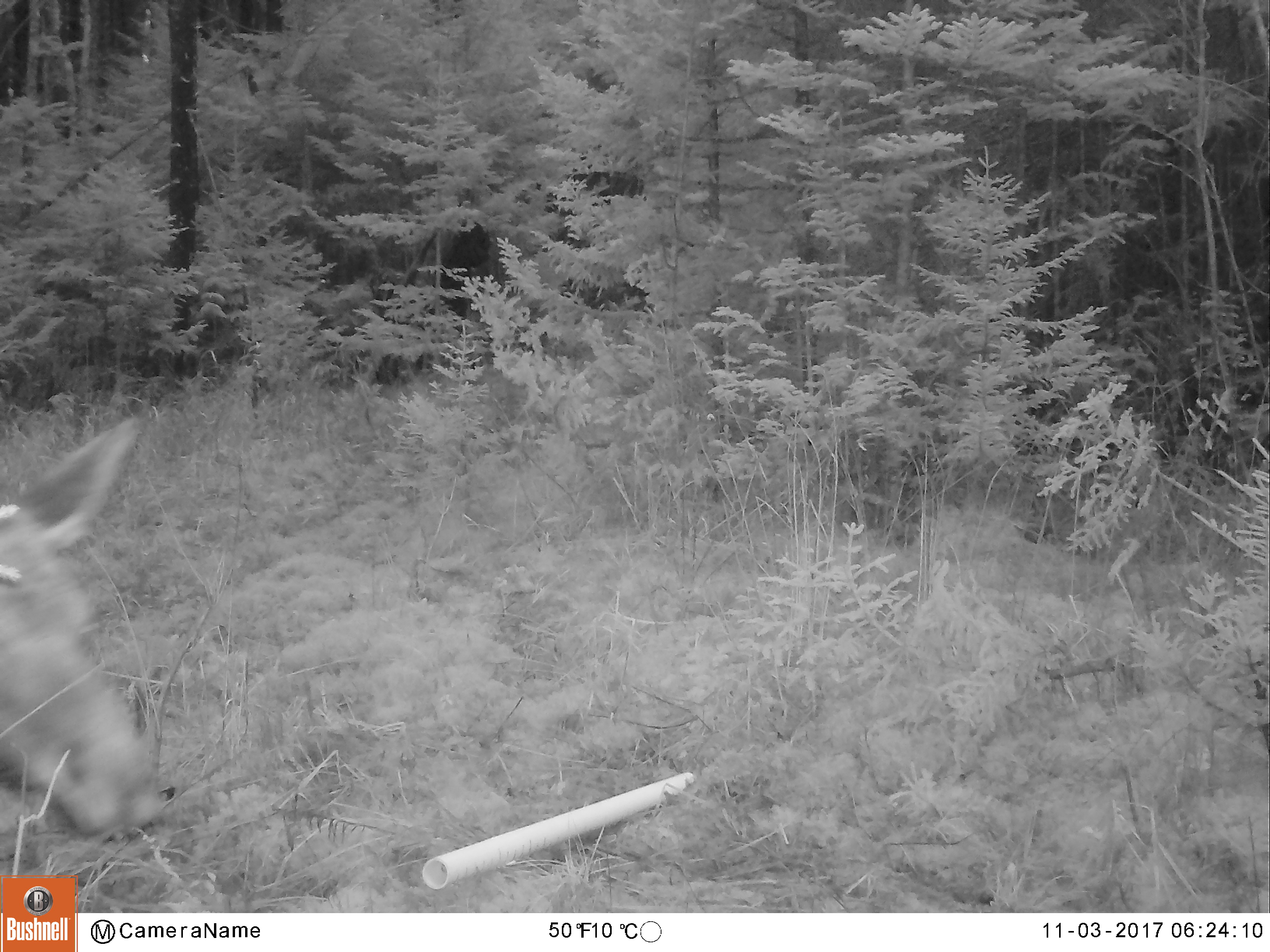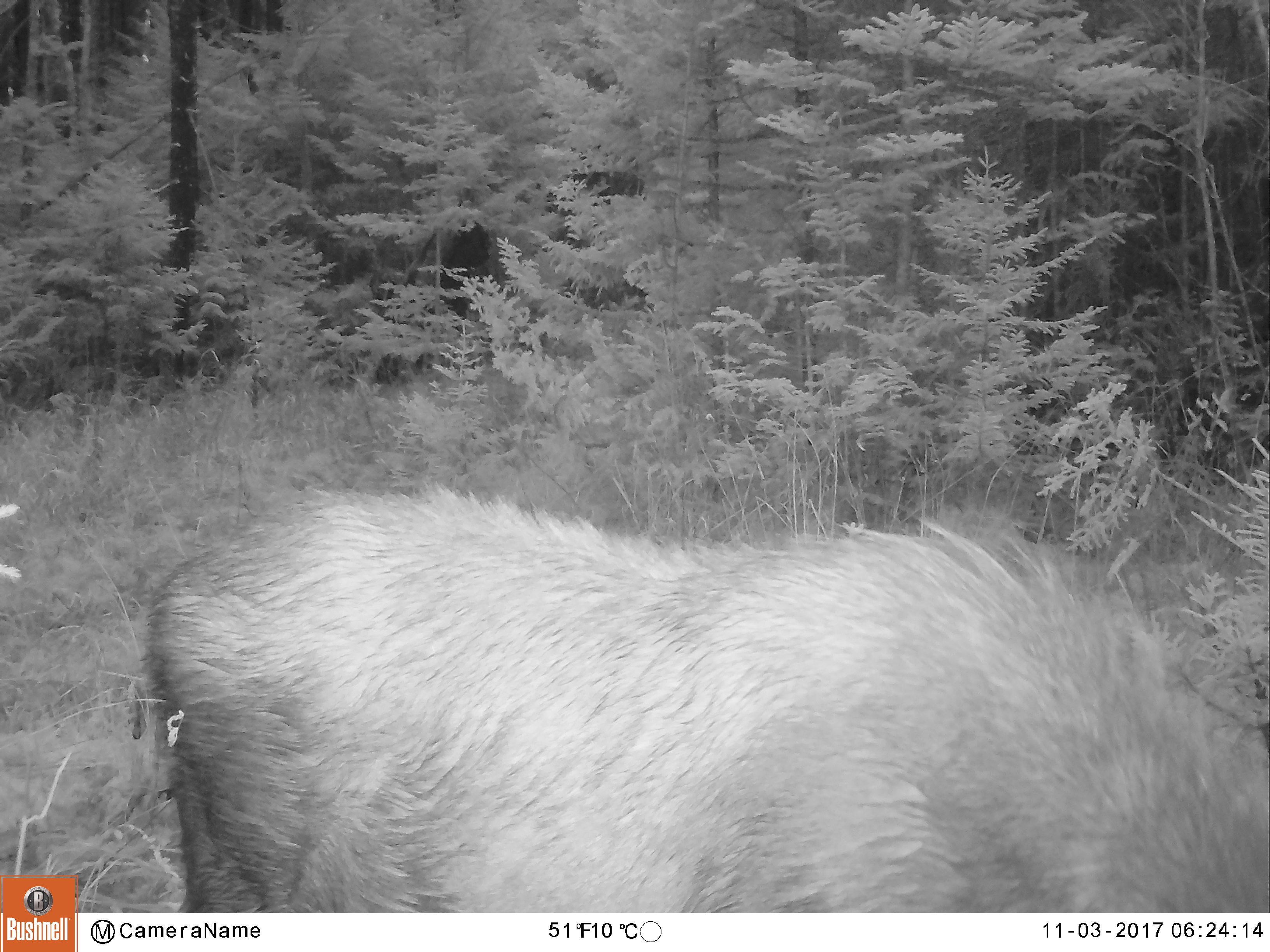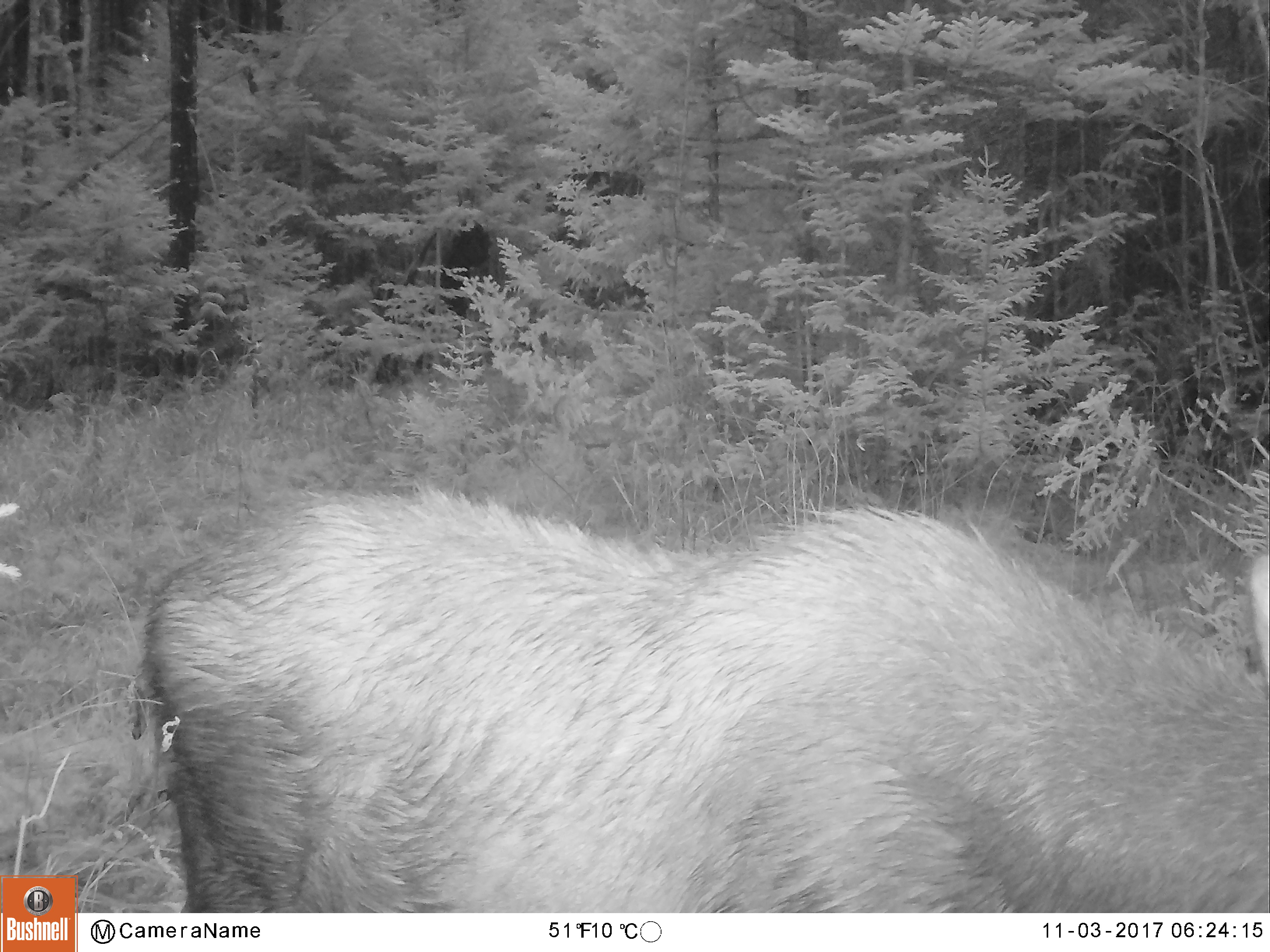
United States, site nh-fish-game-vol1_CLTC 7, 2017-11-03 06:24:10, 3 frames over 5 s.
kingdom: Animalia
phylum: Chordata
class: Mammalia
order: Artiodactyla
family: Cervidae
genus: Alces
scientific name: Alces alces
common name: moose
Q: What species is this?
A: Moose (Alces alces).